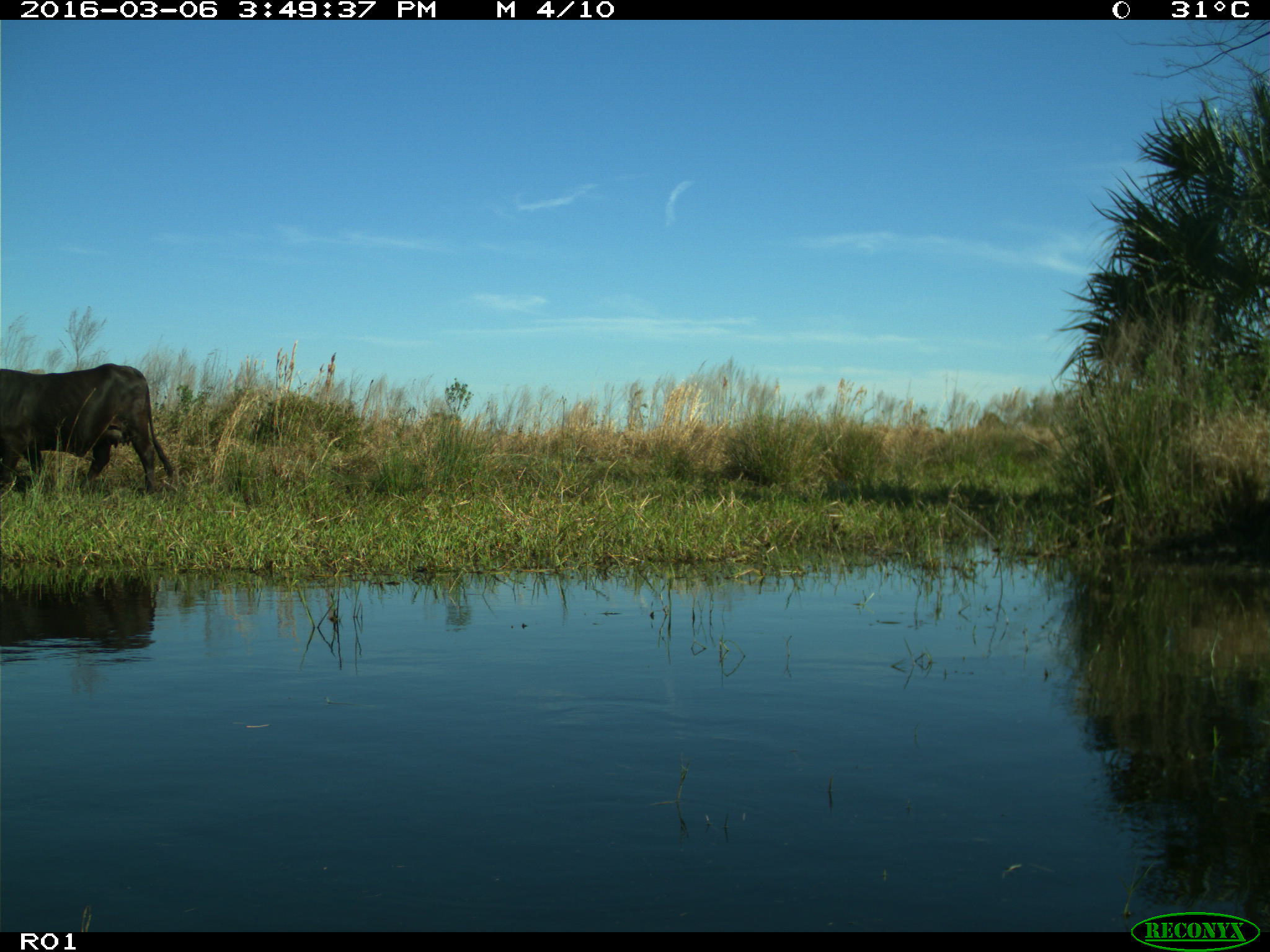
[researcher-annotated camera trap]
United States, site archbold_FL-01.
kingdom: Animalia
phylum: Chordata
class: Mammalia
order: Artiodactyla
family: Bovidae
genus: Bos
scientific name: Bos taurus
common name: domestic cow